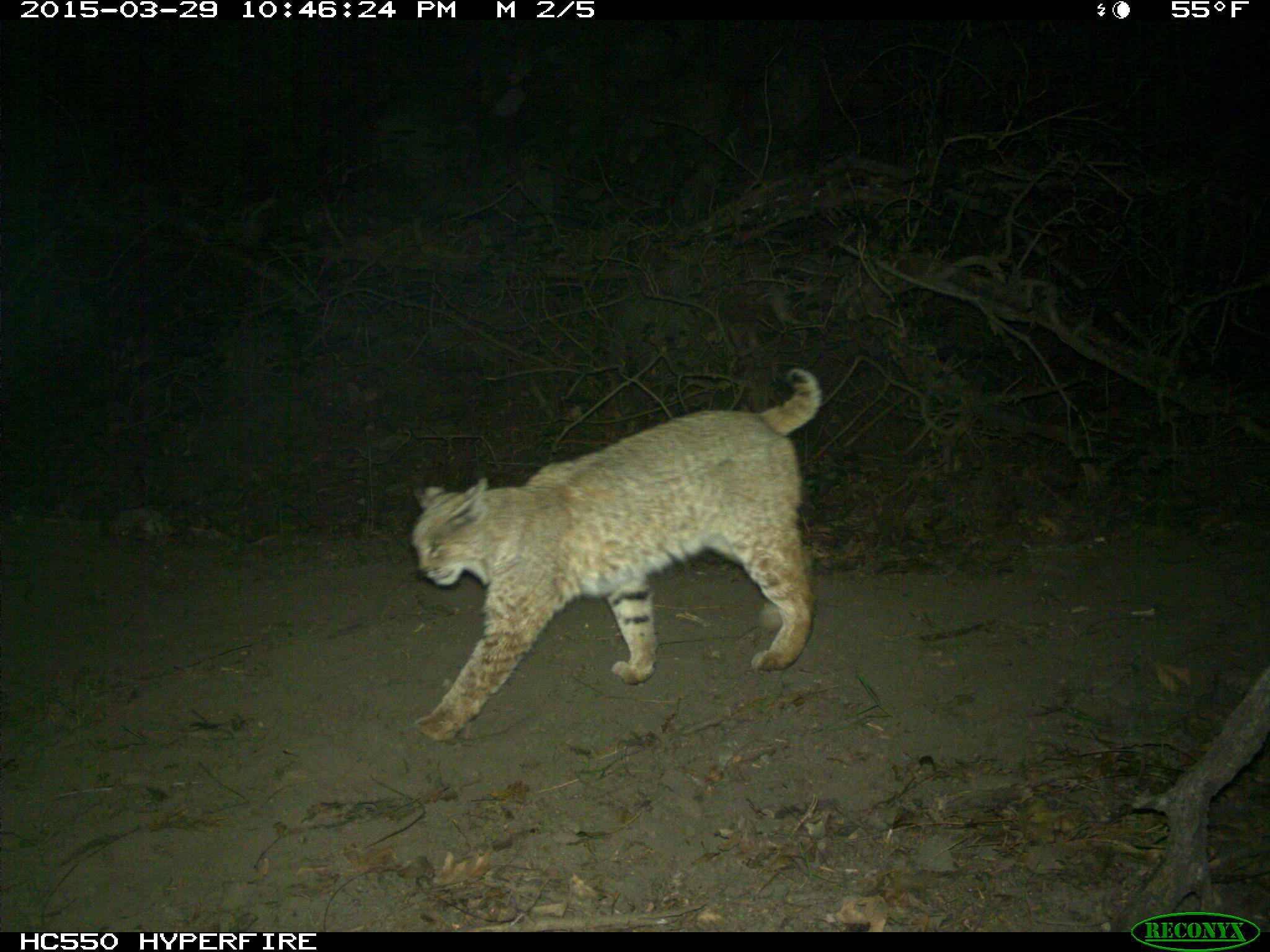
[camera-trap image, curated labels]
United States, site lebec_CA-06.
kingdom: Animalia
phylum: Chordata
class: Mammalia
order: Carnivora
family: Felidae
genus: Lynx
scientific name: Lynx rufus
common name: bobcat